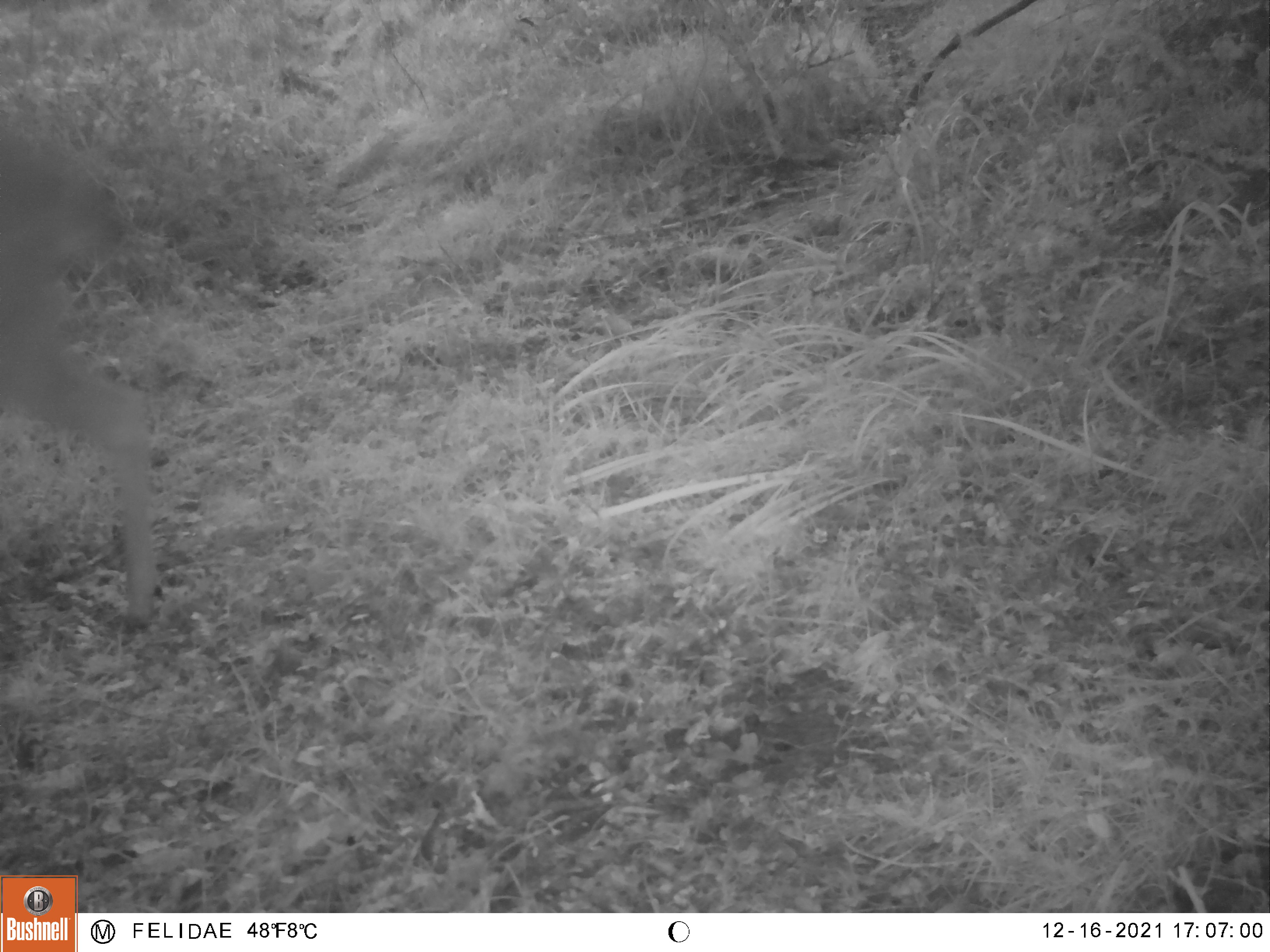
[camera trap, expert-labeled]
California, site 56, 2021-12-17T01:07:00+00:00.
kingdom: Animalia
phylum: Chordata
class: Mammalia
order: Artiodactyla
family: Cervidae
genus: Odocoileus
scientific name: Odocoileus hemionus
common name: mule deer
Mule deer (Odocoileus hemionus).